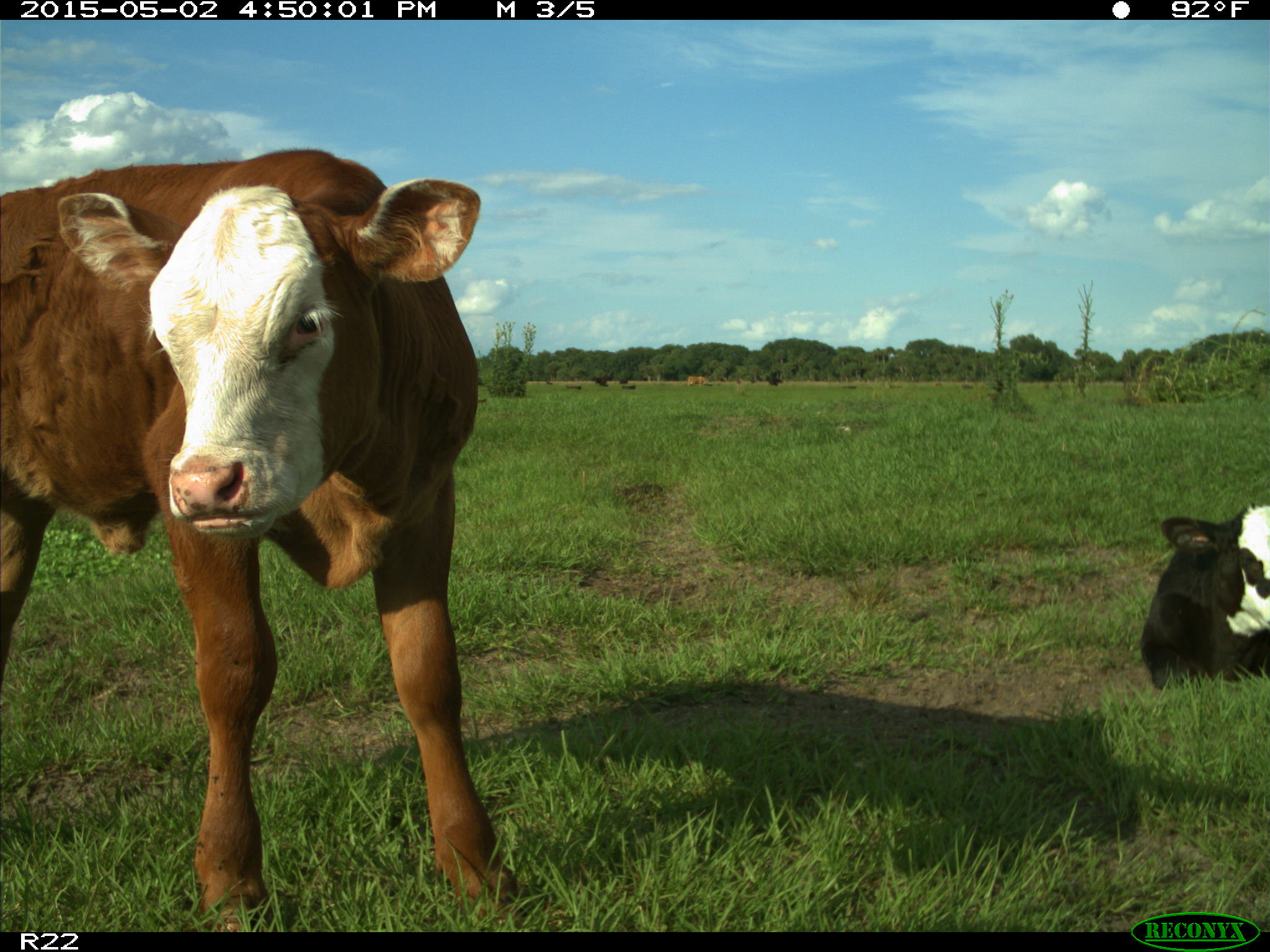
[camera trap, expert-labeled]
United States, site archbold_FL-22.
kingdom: Animalia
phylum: Chordata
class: Mammalia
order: Artiodactyla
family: Bovidae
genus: Bos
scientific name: Bos taurus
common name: domestic cow